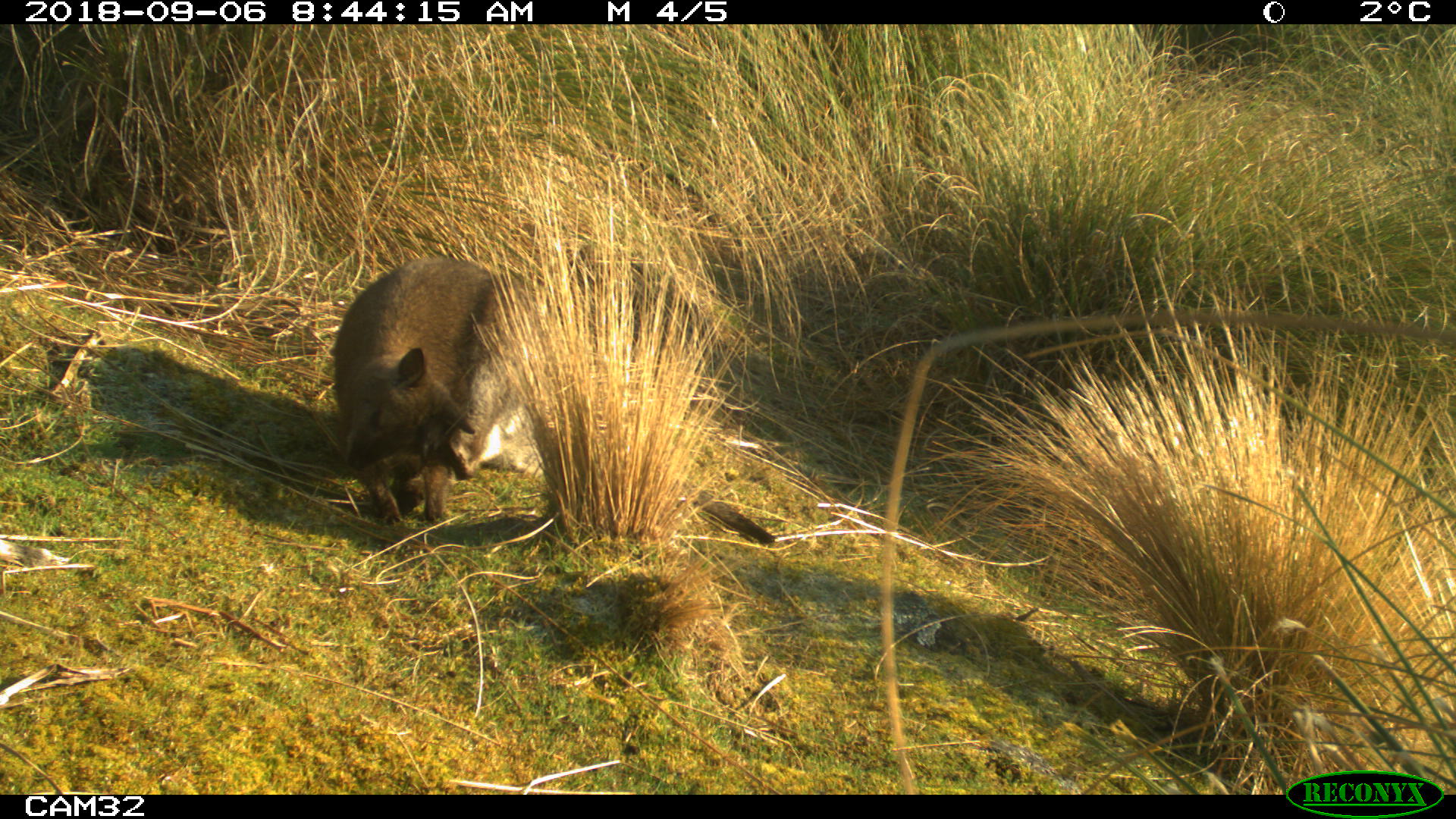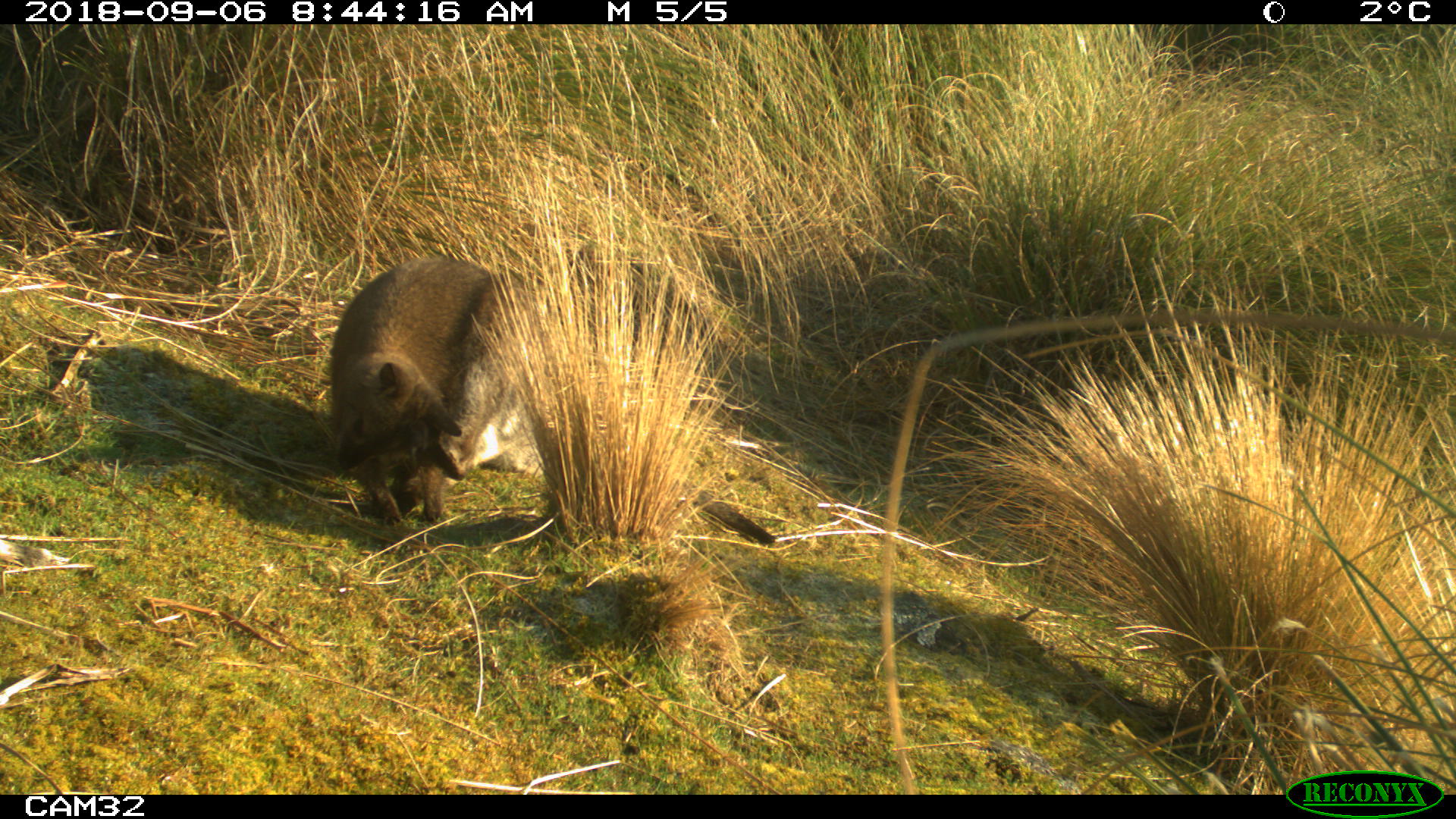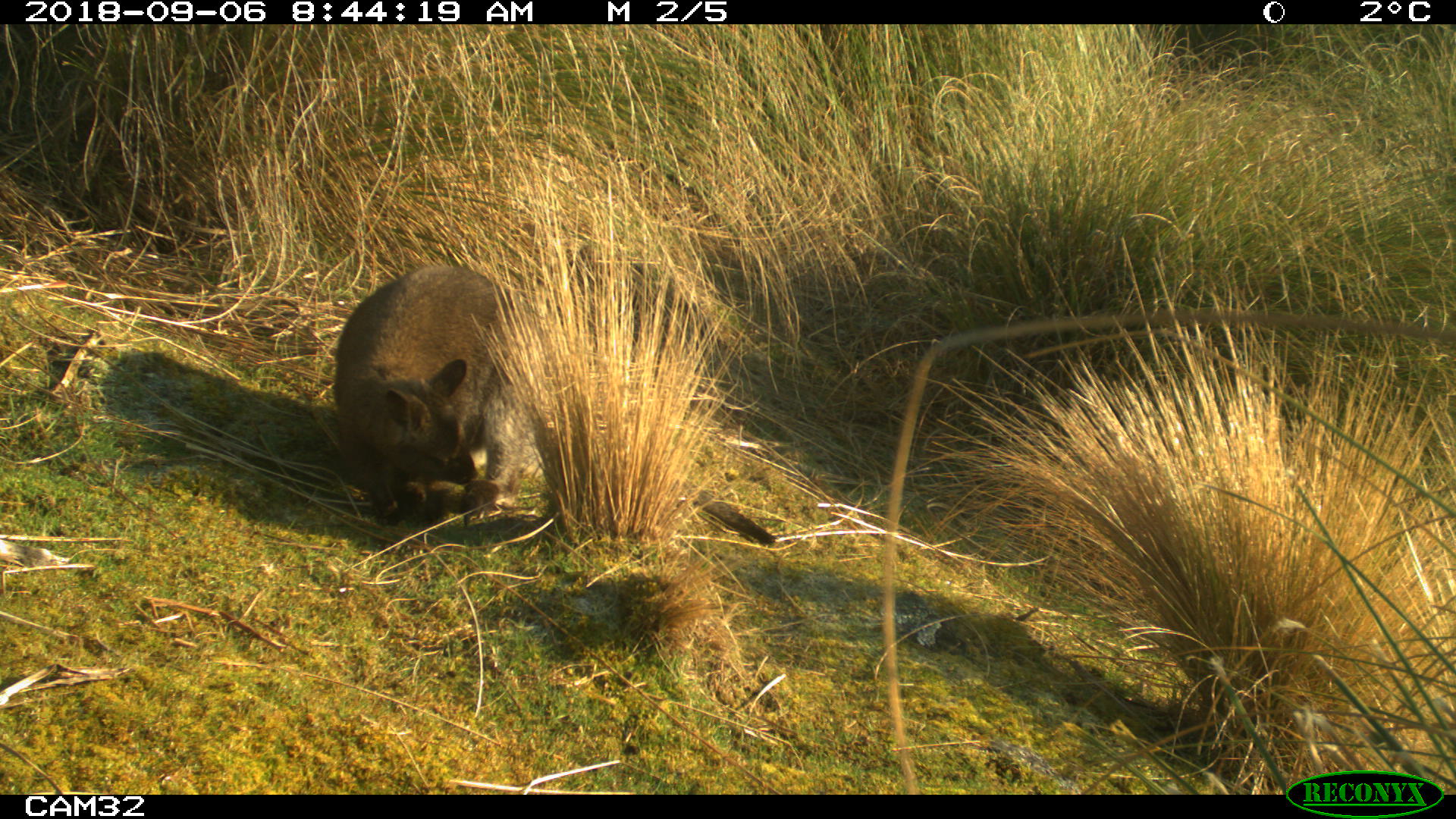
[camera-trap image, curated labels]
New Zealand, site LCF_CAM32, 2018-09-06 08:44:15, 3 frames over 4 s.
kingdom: Animalia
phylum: Chordata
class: Mammalia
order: Diprotodontia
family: Macropodidae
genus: Notamacropus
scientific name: Notamacropus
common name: wallaby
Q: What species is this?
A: Wallaby (Notamacropus).